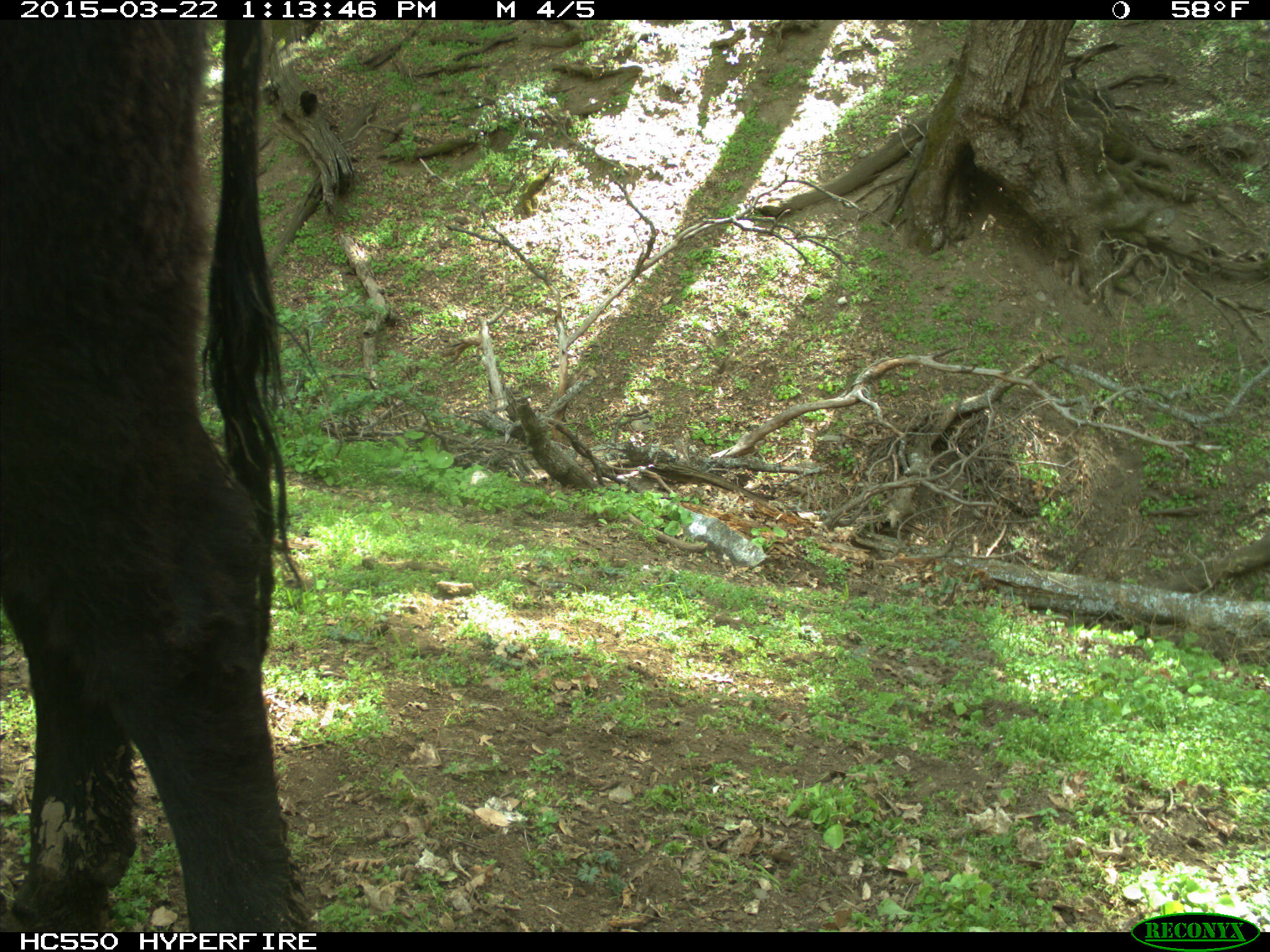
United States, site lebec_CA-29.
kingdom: Animalia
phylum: Chordata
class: Mammalia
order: Artiodactyla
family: Bovidae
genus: Bos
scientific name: Bos taurus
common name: domestic cow